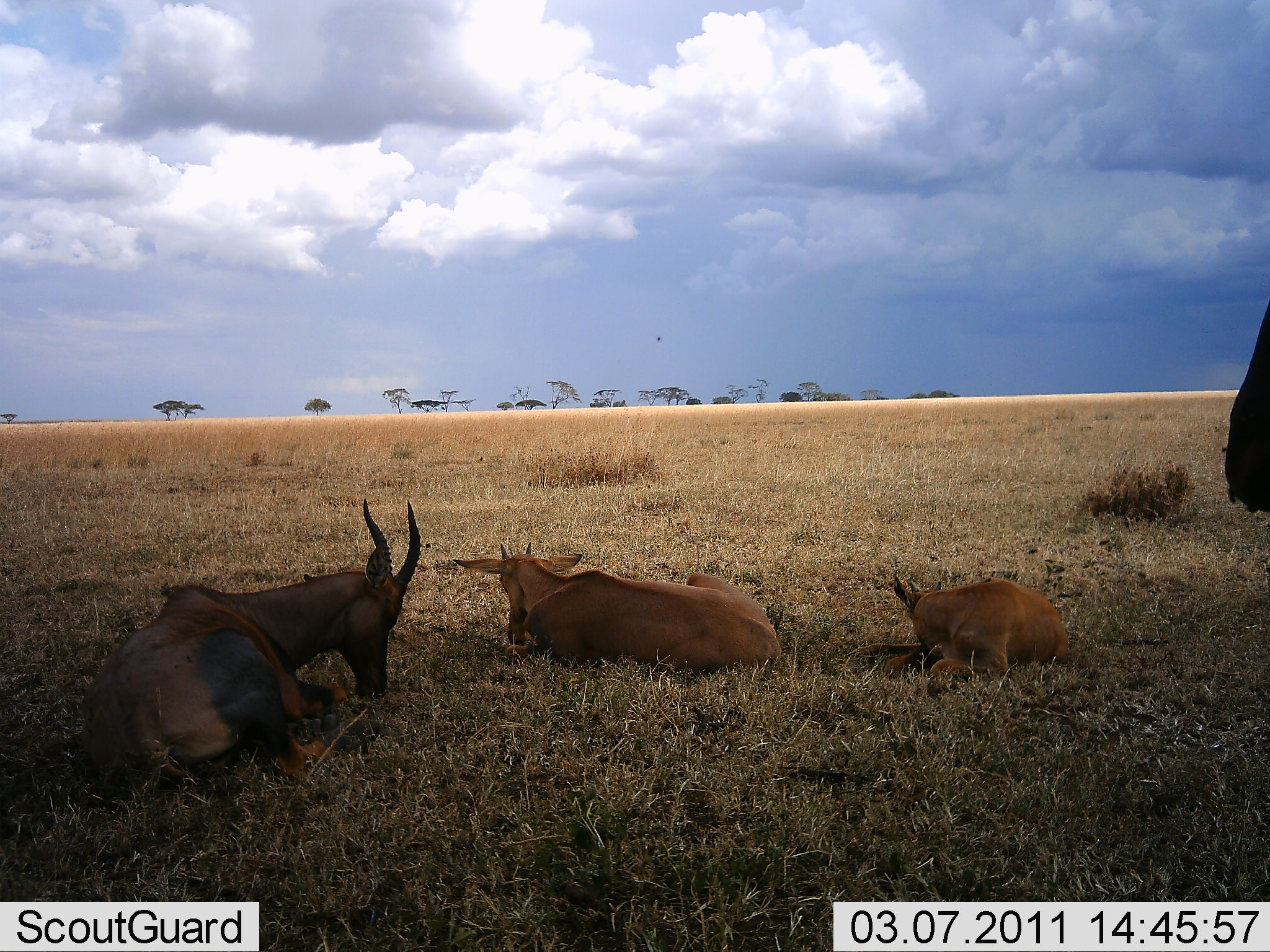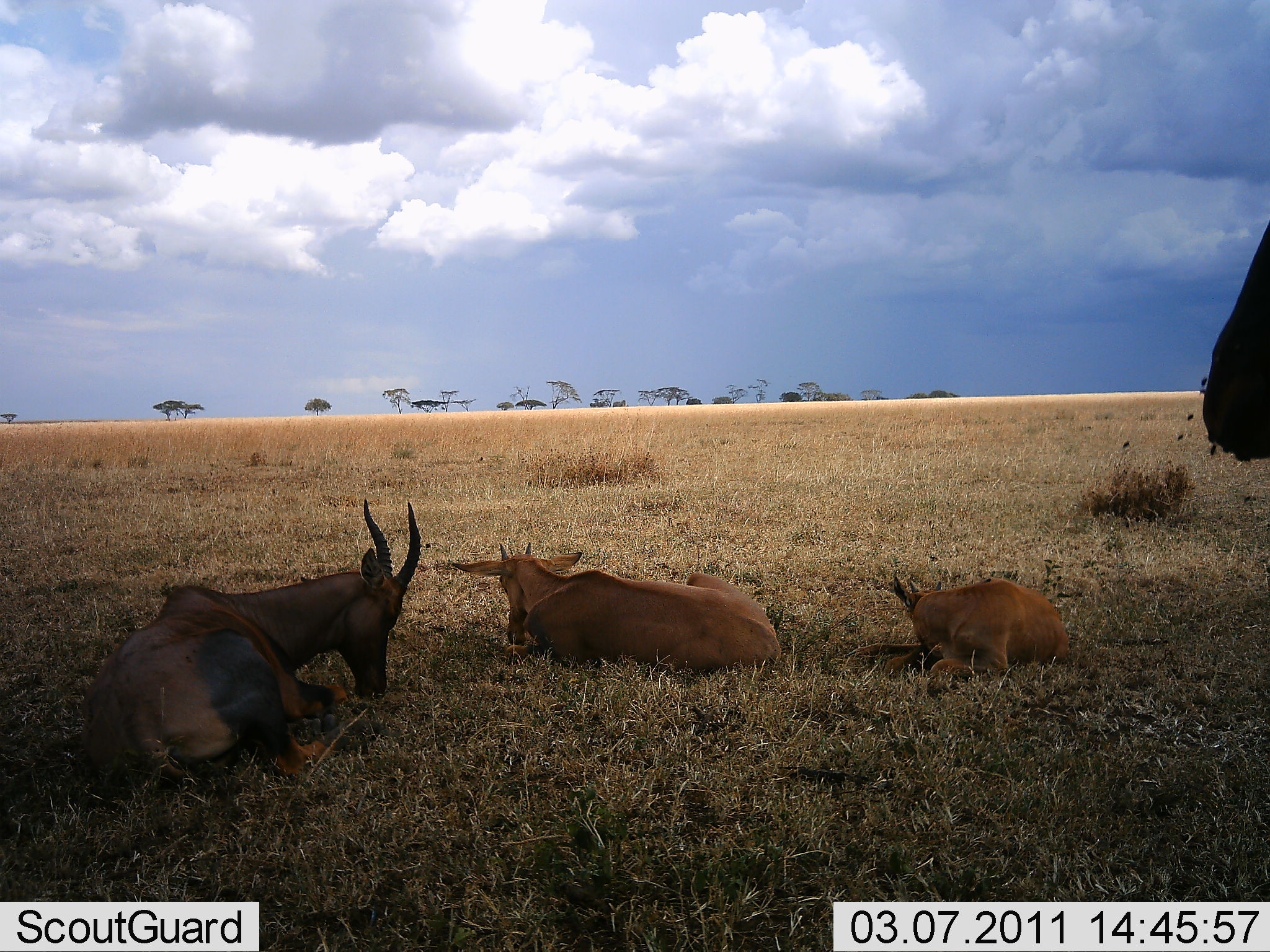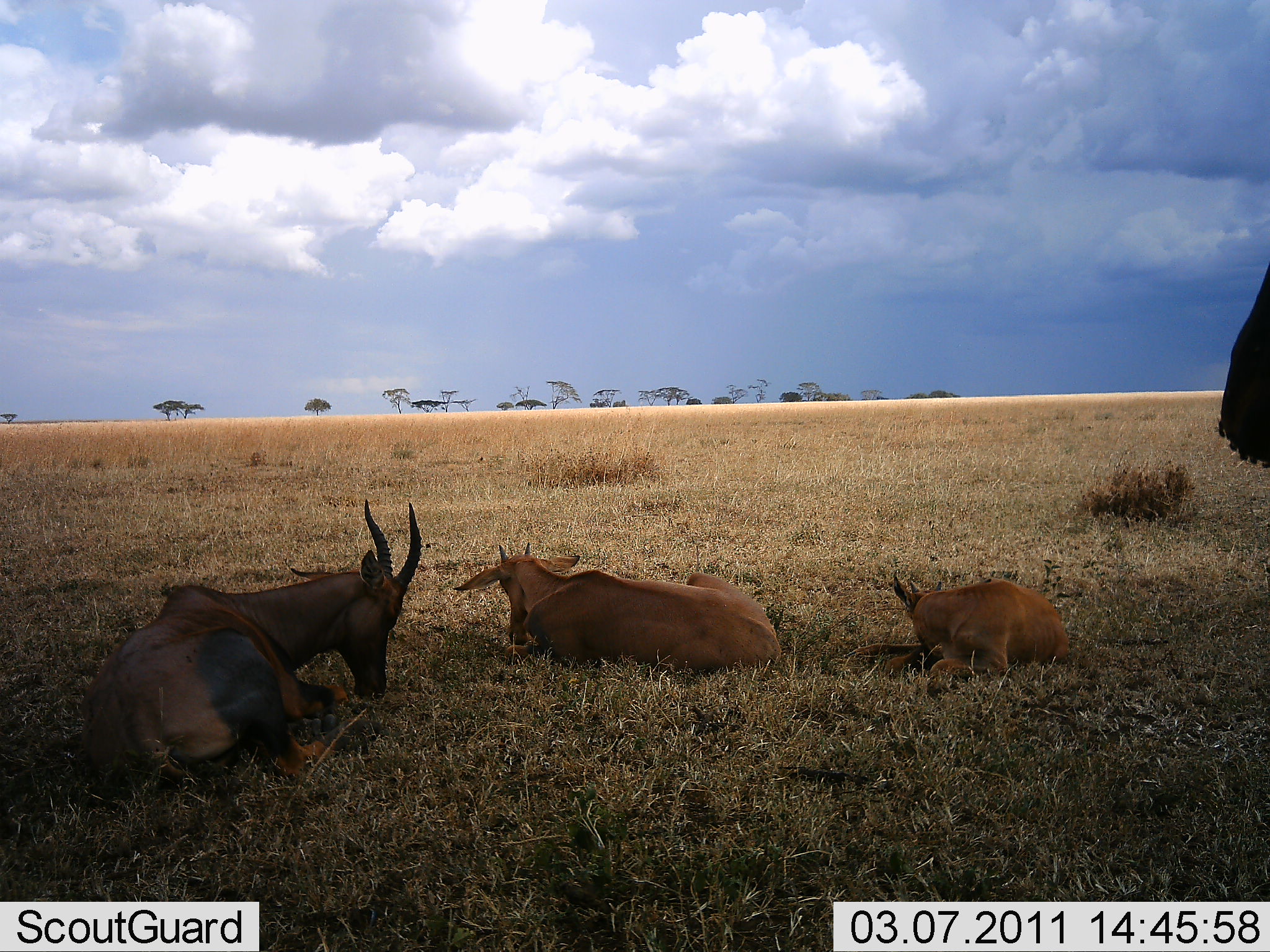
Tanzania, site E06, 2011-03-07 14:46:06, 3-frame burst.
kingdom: Animalia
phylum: Chordata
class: Mammalia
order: Artiodactyla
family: Bovidae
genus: Damaliscus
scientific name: Damaliscus lunatus jimela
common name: topi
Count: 4.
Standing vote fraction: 33%.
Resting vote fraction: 100%.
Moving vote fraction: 0%.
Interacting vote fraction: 0%.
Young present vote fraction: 33%.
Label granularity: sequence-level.